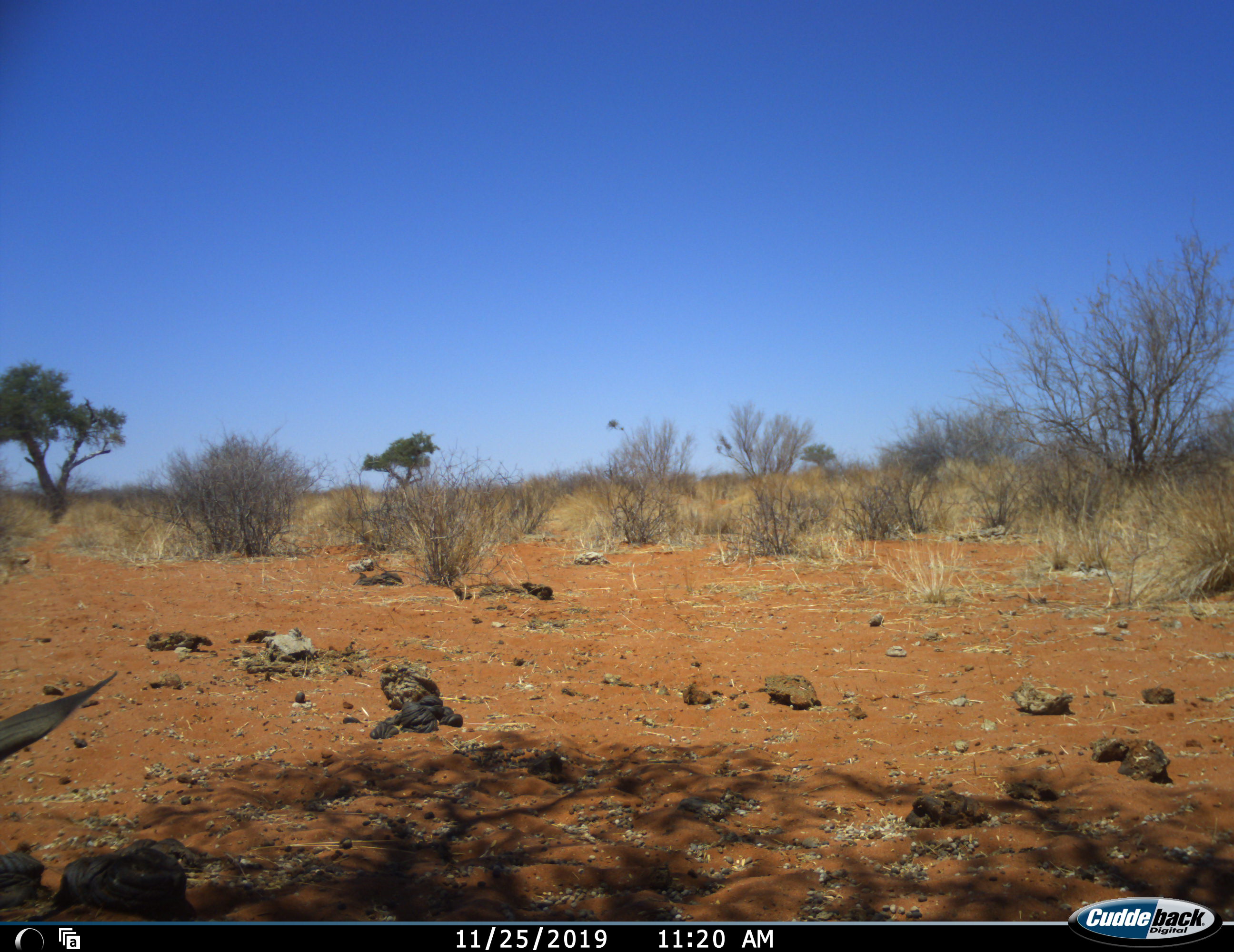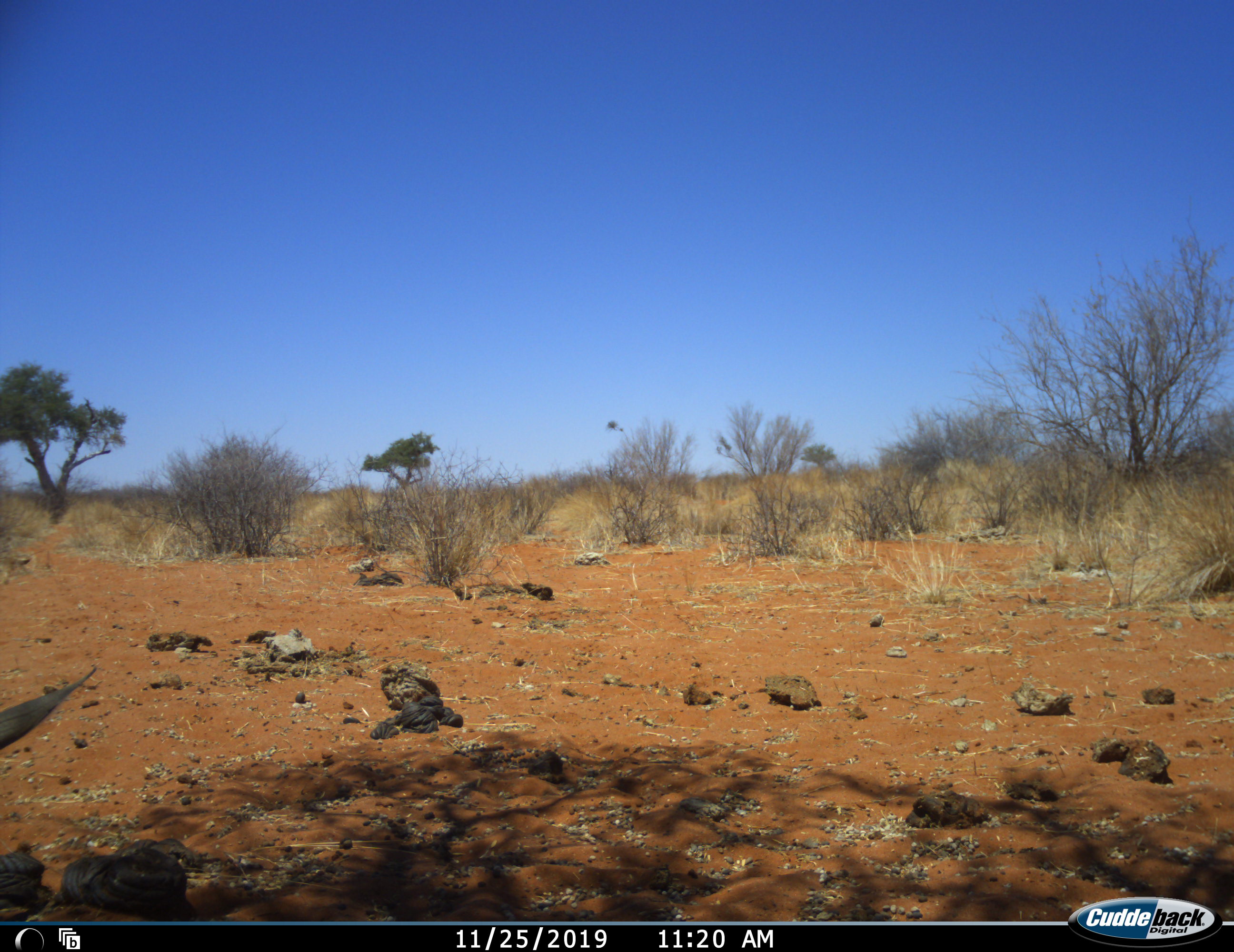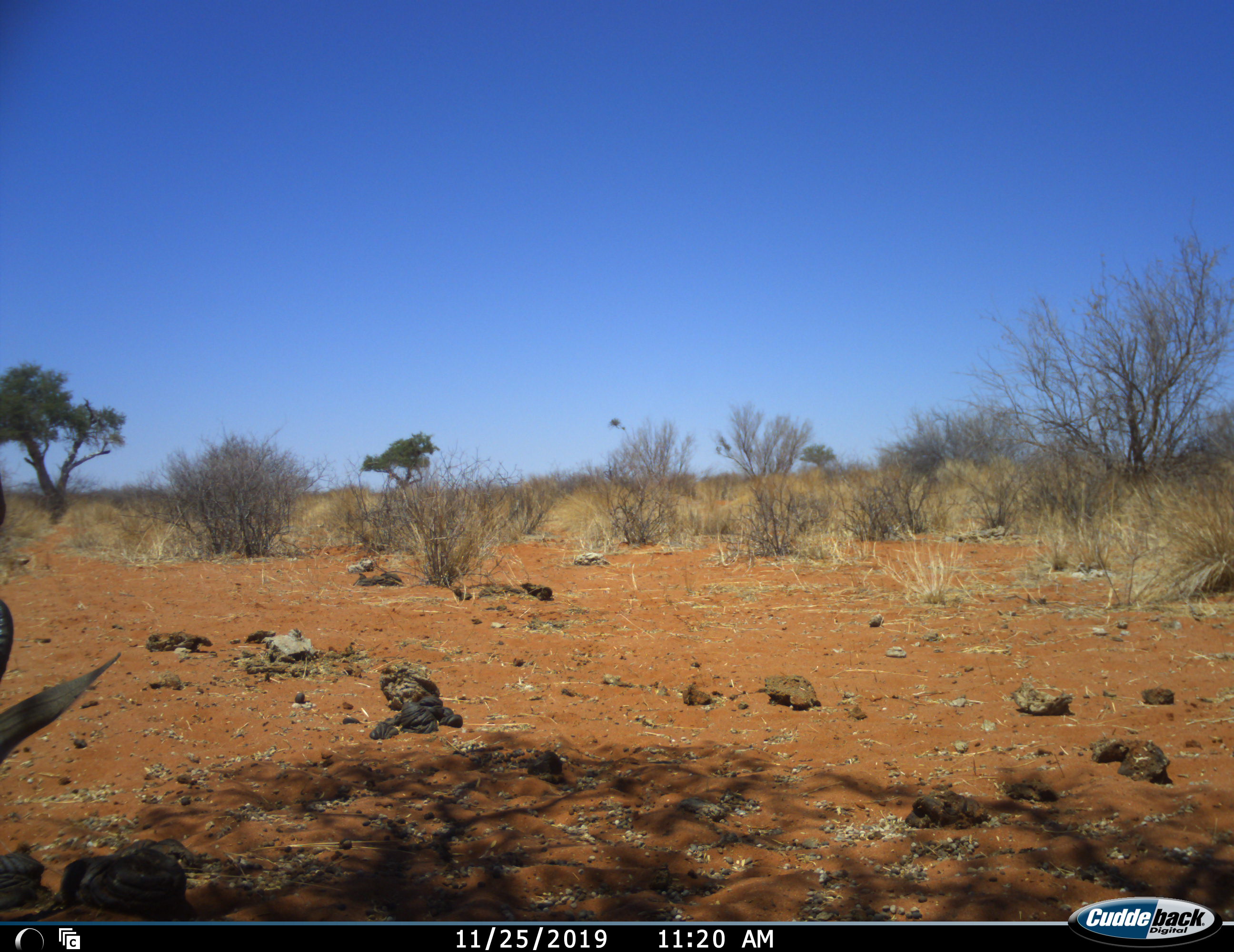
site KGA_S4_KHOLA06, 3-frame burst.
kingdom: Animalia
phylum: Chordata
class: Mammalia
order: Artiodactyla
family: Bovidae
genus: Antidorcas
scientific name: Antidorcas marsupialis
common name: springbok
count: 1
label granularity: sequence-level